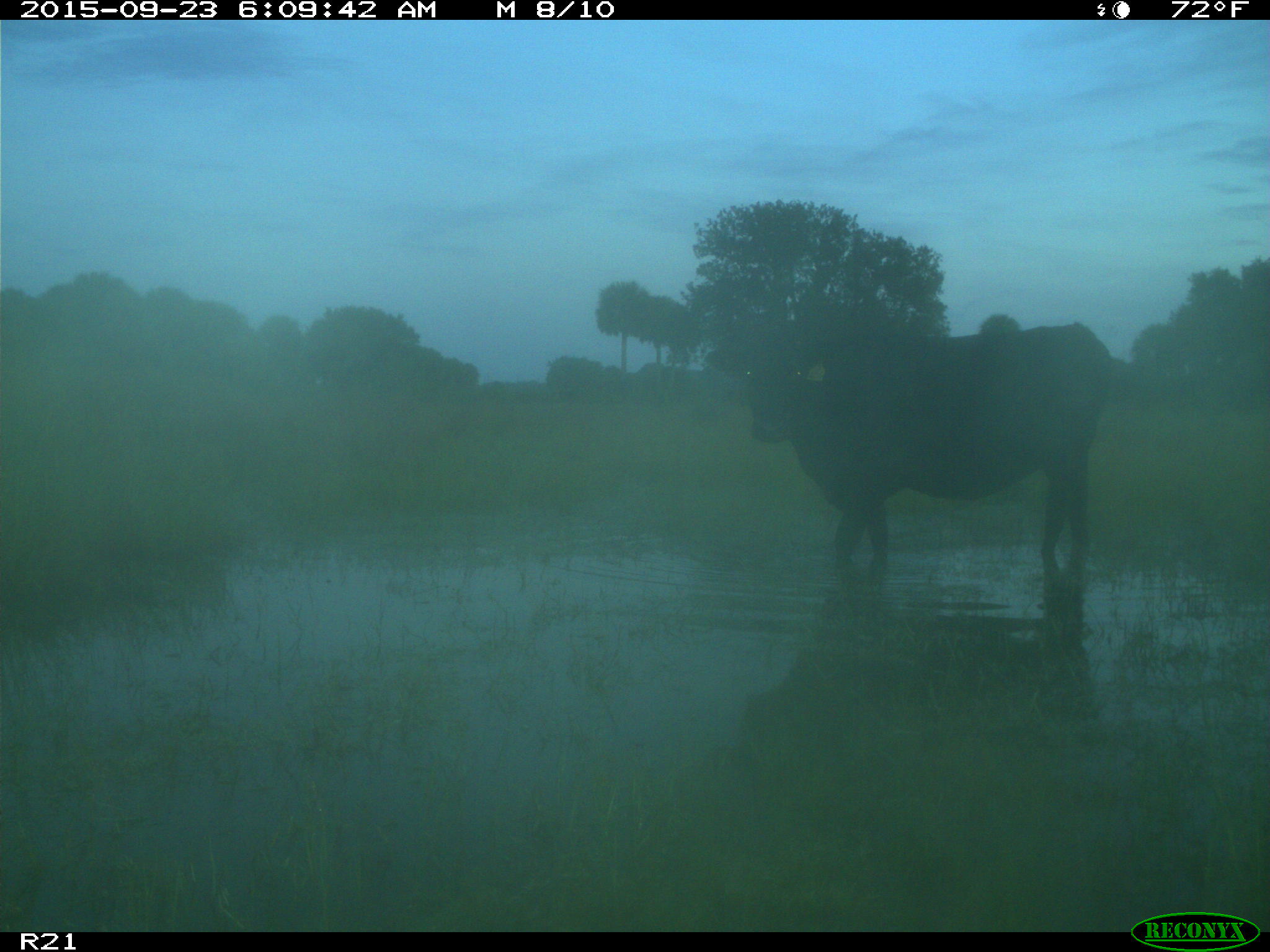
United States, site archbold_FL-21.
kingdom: Animalia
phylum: Chordata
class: Mammalia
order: Artiodactyla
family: Bovidae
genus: Bos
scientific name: Bos taurus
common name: domestic cow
Bos taurus (domestic cow).